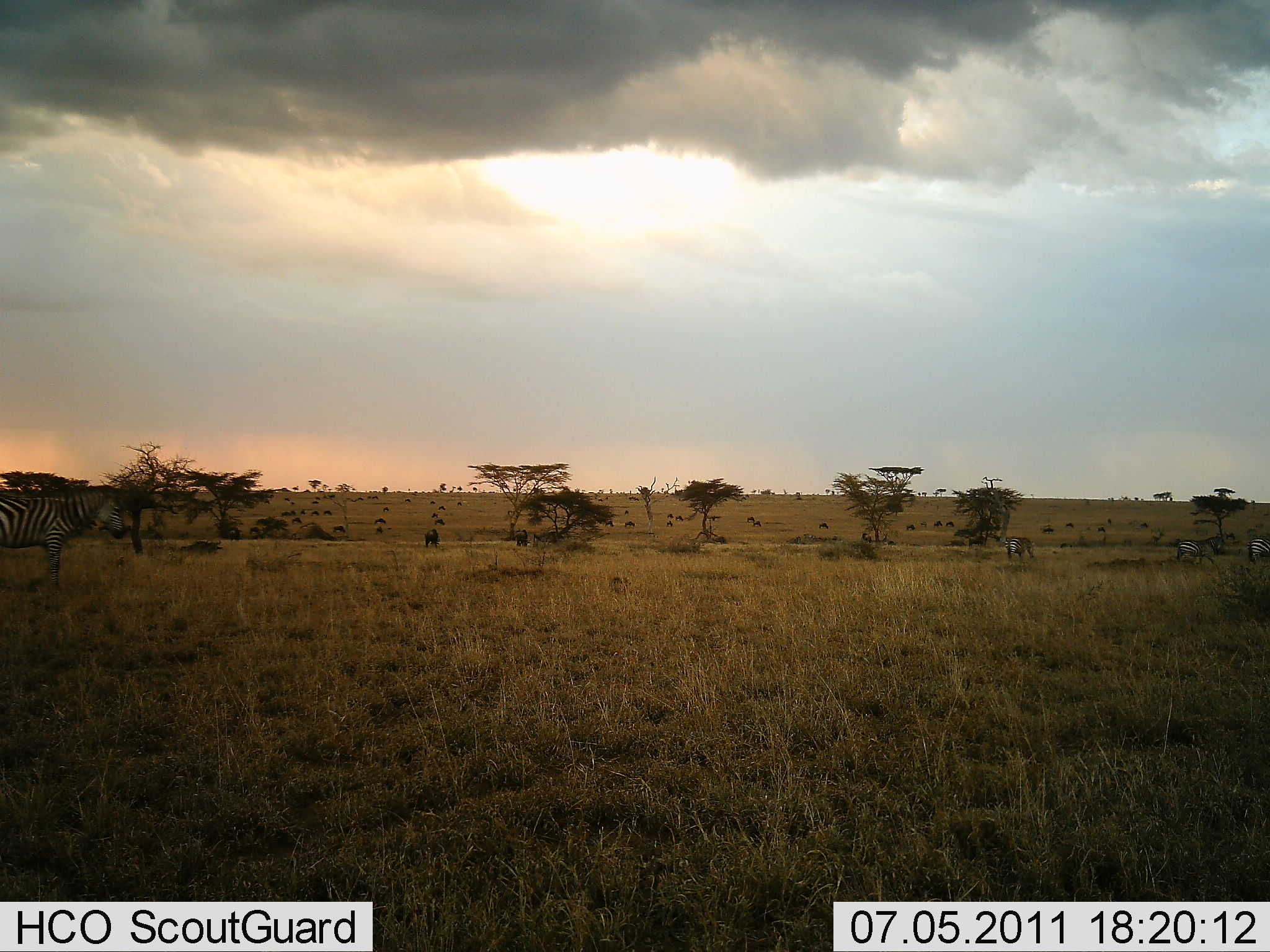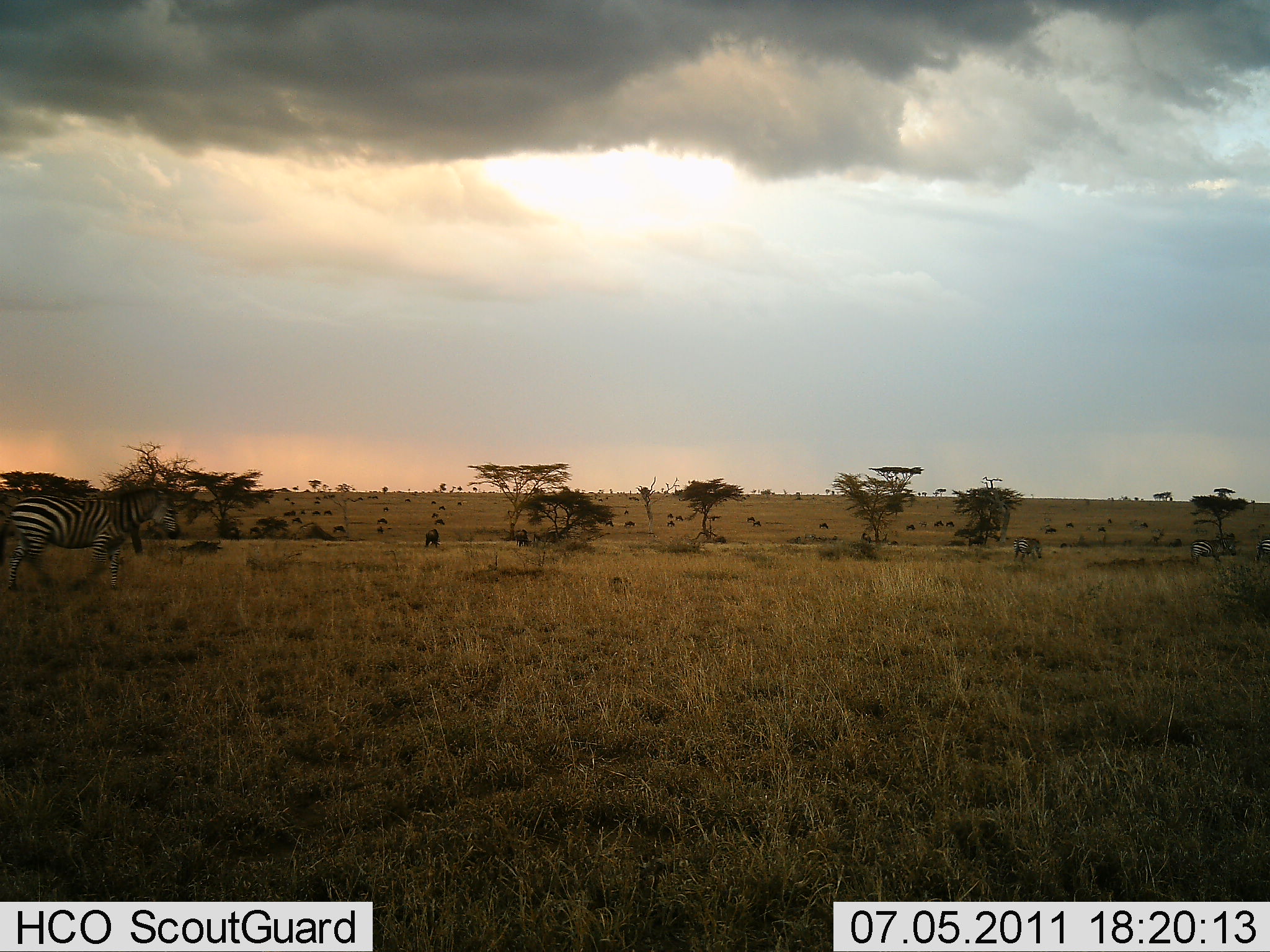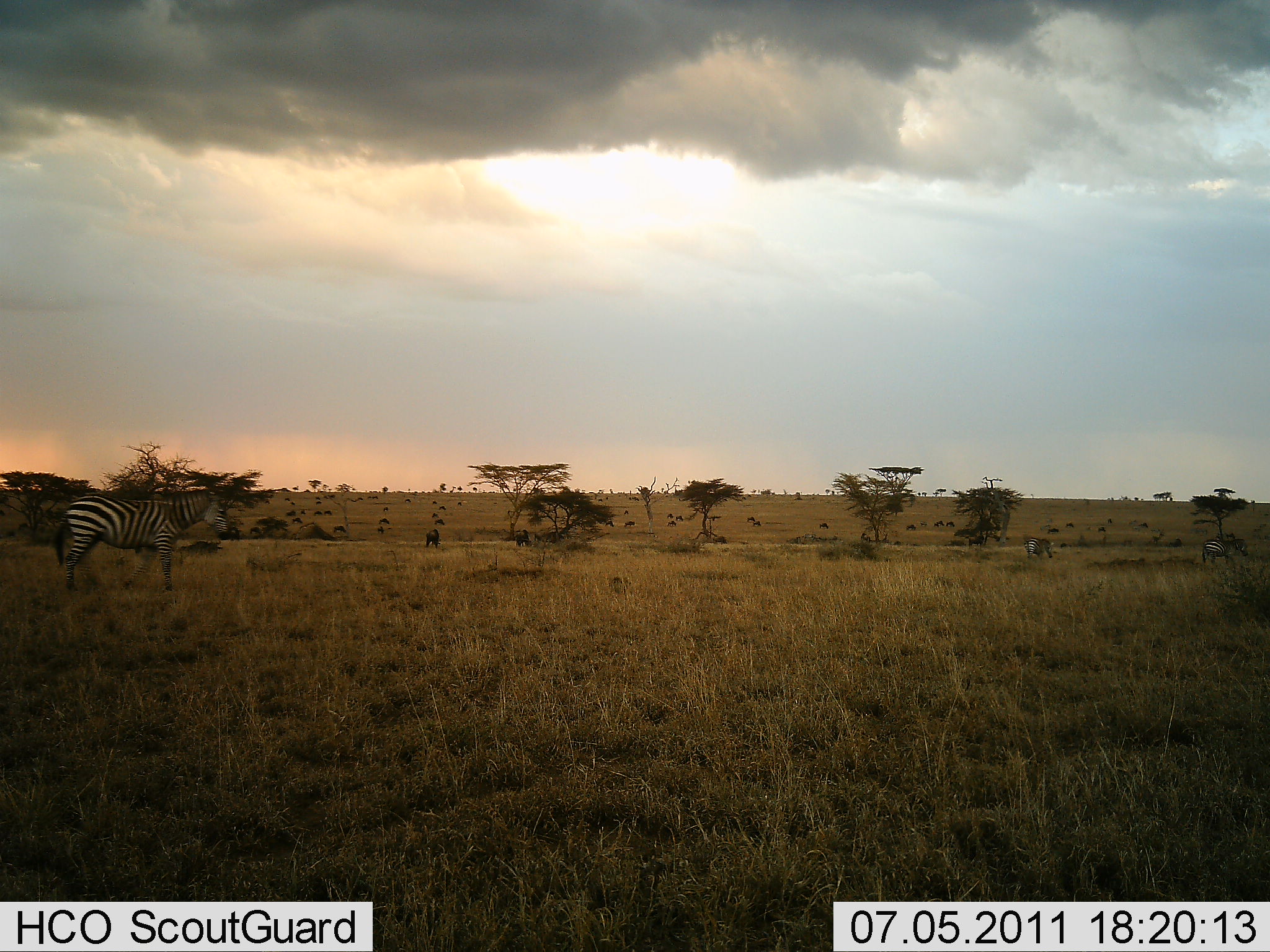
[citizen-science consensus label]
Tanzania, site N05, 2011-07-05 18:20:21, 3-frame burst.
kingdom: Animalia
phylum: Chordata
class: Mammalia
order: Perissodactyla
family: Equidae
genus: Equus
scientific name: Equus quagga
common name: plains zebra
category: zebra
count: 3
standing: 21%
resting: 0%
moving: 86%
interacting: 0%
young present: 0%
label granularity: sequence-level